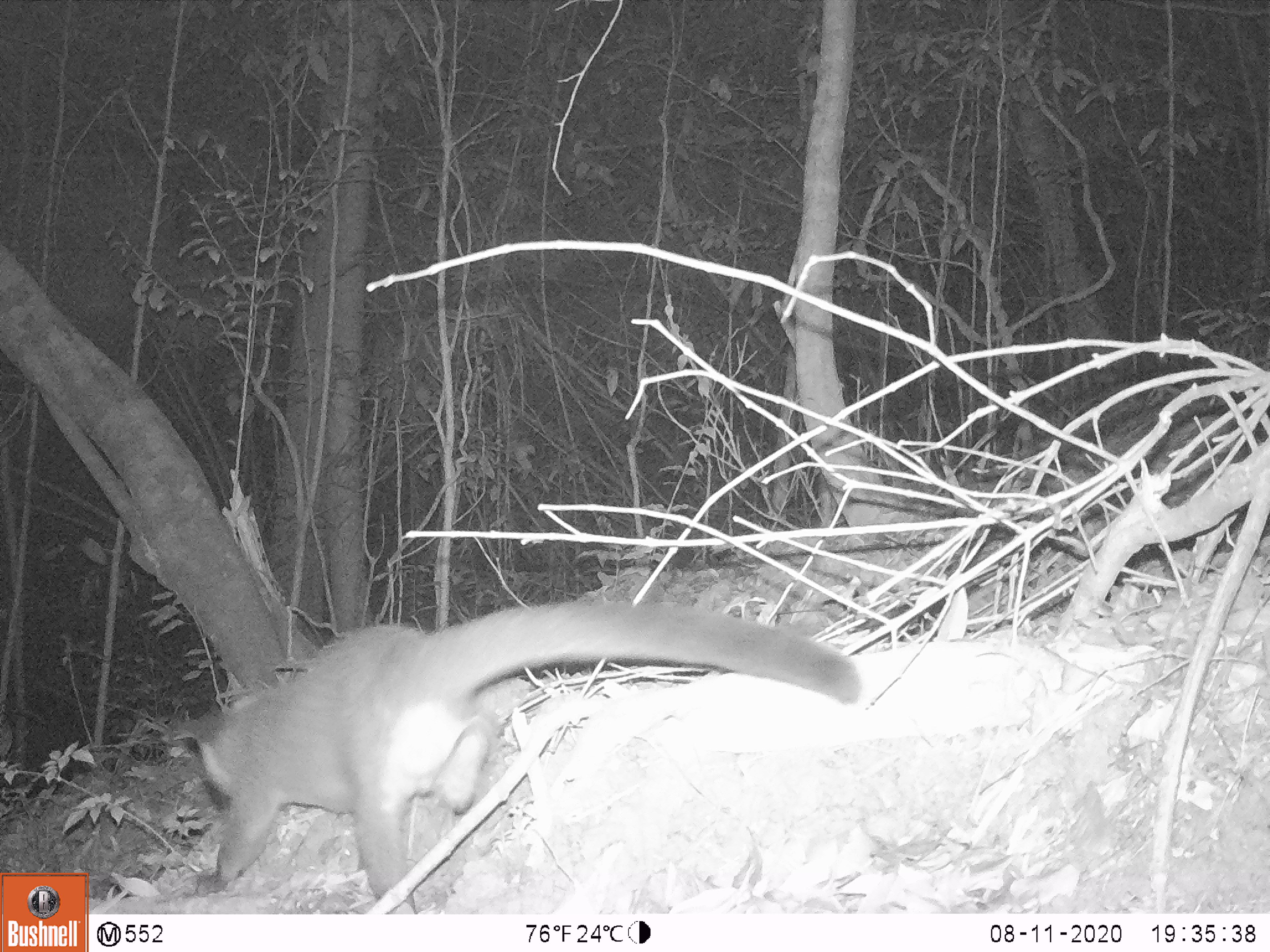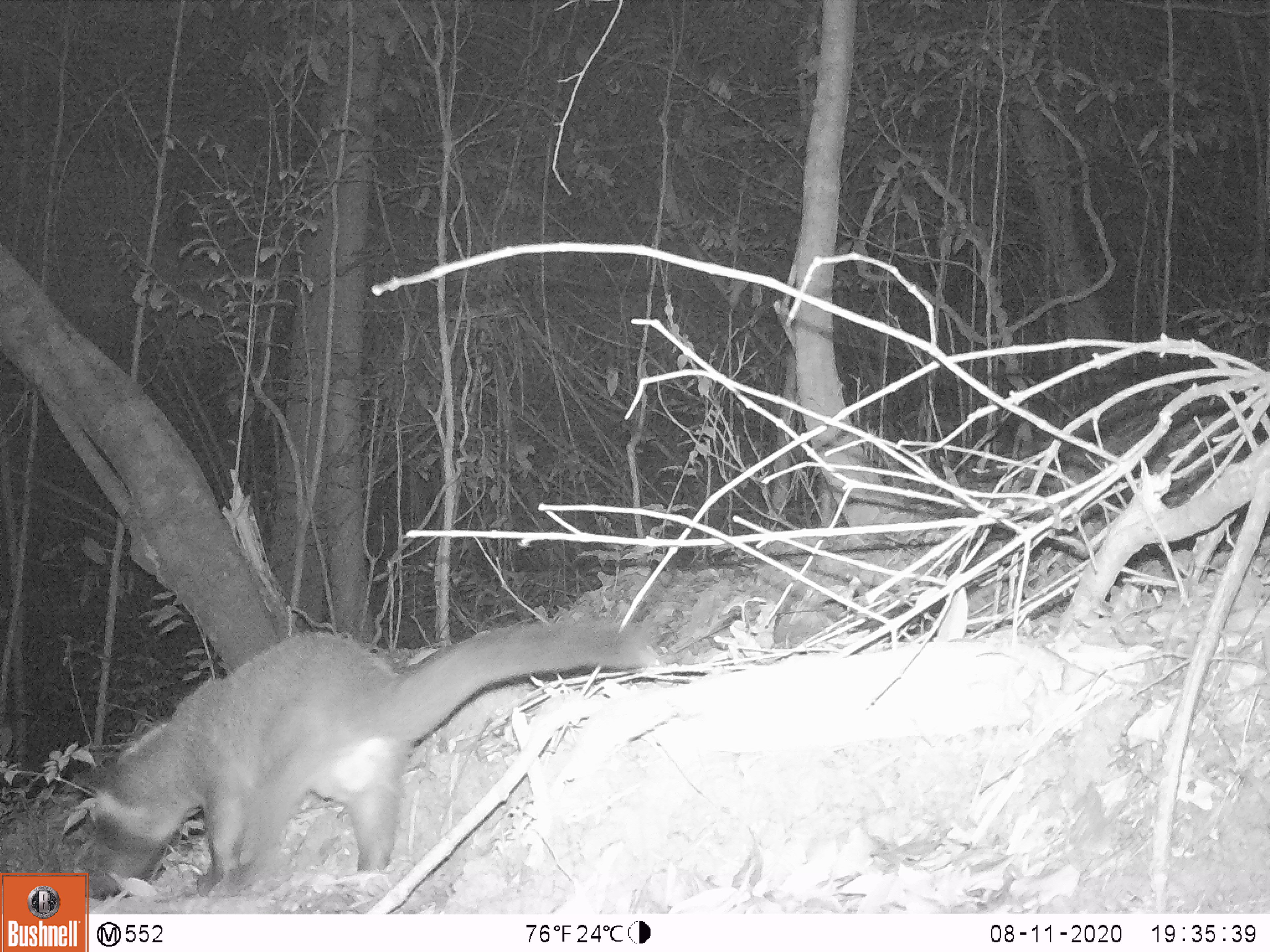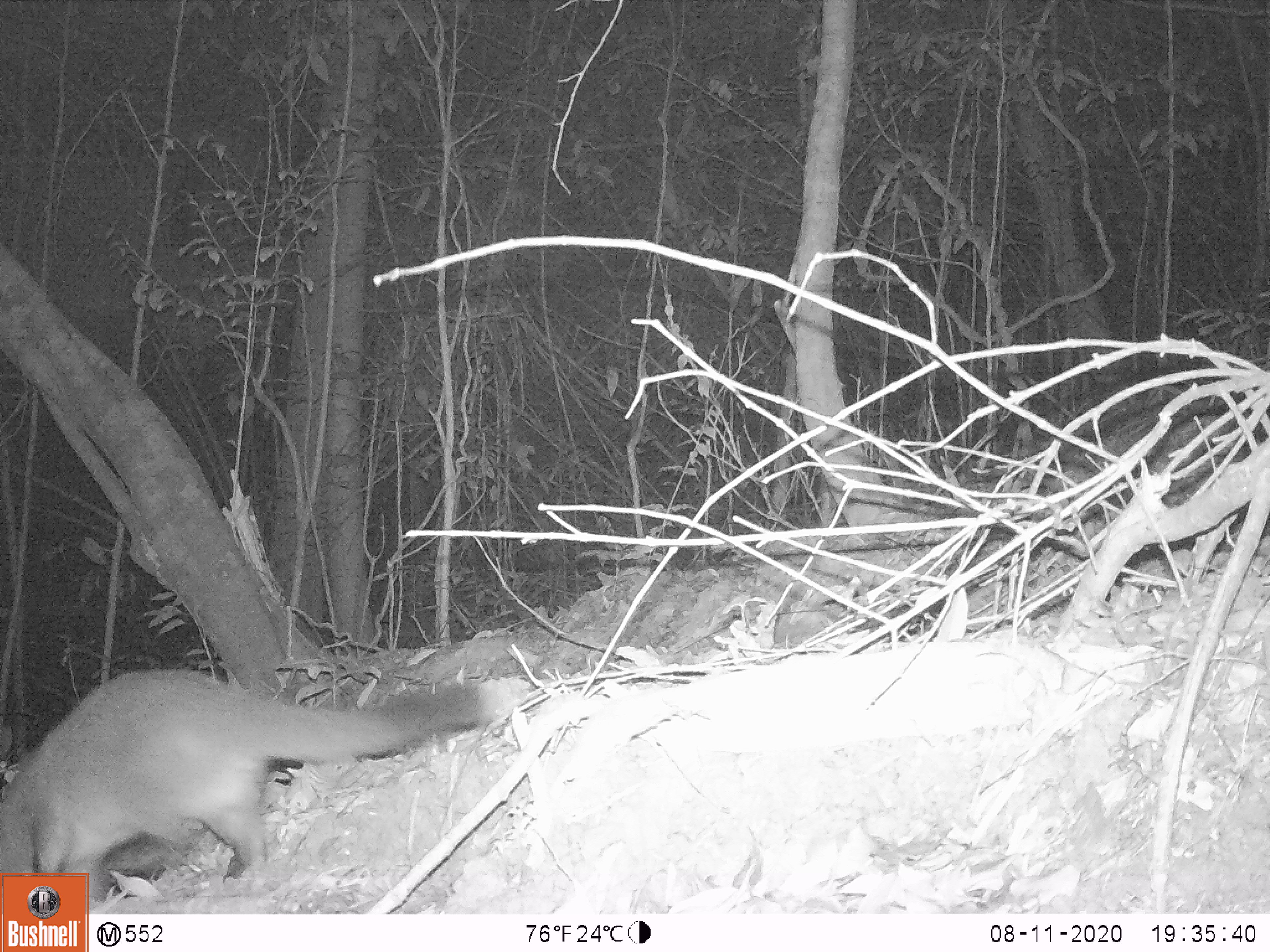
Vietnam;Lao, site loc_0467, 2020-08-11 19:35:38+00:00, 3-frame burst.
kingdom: Animalia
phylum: Chordata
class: Mammalia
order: Carnivora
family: Viverridae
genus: Paguma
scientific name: Paguma larvata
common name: masked palm civet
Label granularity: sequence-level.